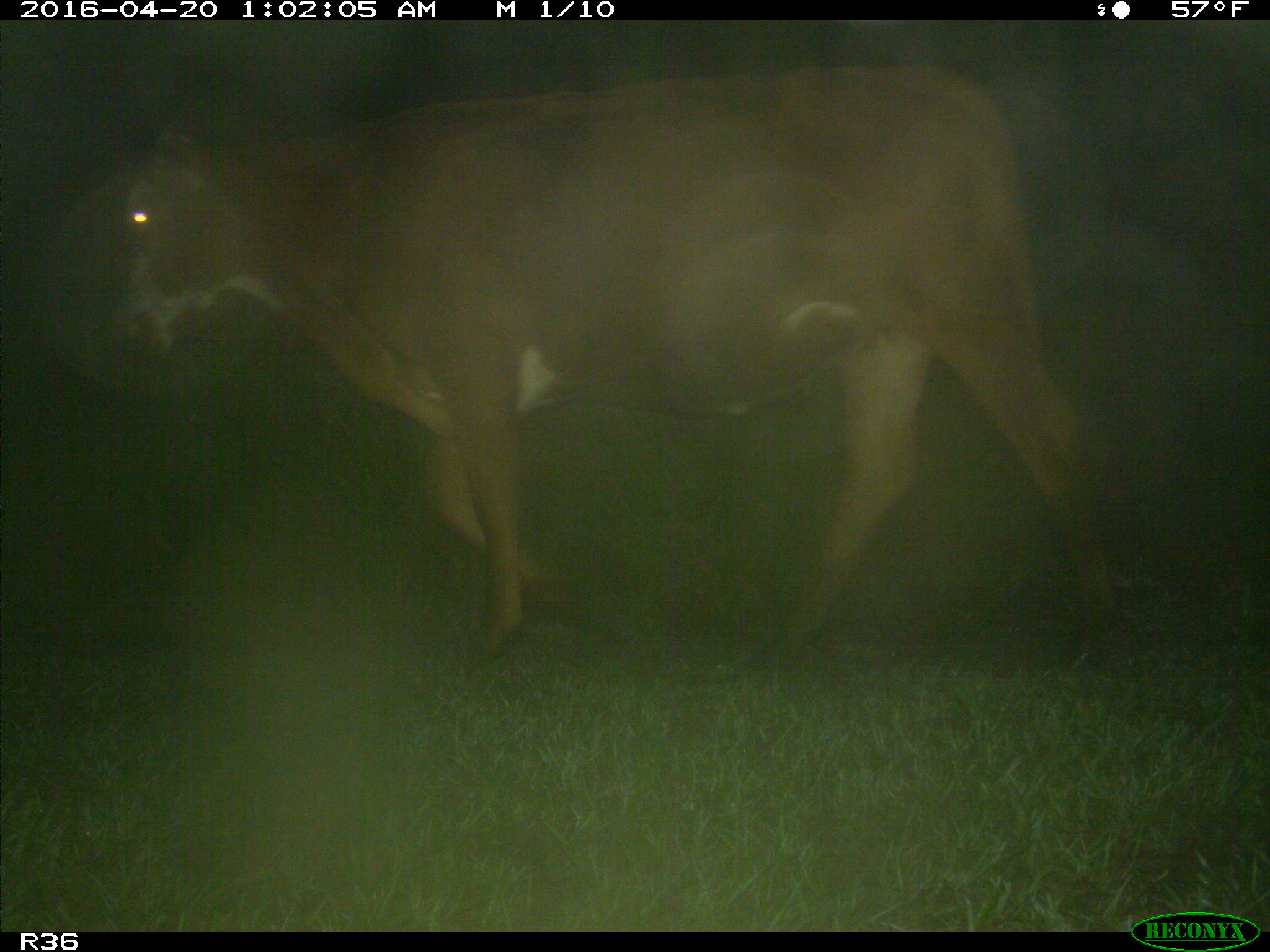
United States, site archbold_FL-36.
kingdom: Animalia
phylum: Chordata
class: Mammalia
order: Artiodactyla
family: Bovidae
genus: Bos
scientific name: Bos taurus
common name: domestic cow